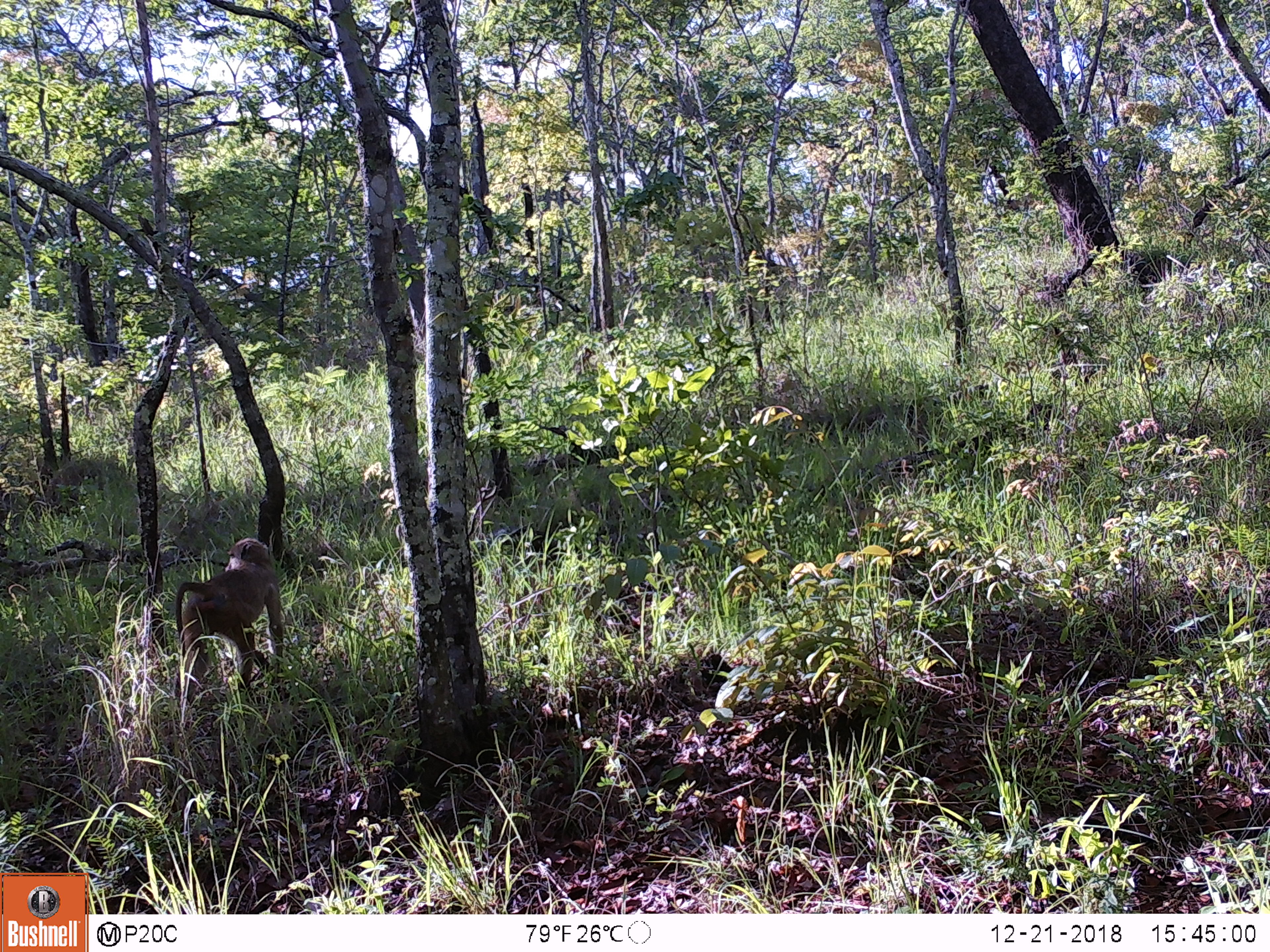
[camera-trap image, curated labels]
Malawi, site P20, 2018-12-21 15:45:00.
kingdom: Animalia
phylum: Chordata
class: Mammalia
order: Primates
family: Cercopithecidae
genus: Papio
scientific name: Papio cynocephalus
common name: yellow baboon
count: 1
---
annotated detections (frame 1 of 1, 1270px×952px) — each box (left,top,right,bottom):
yellow baboon: (167,530,290,727)